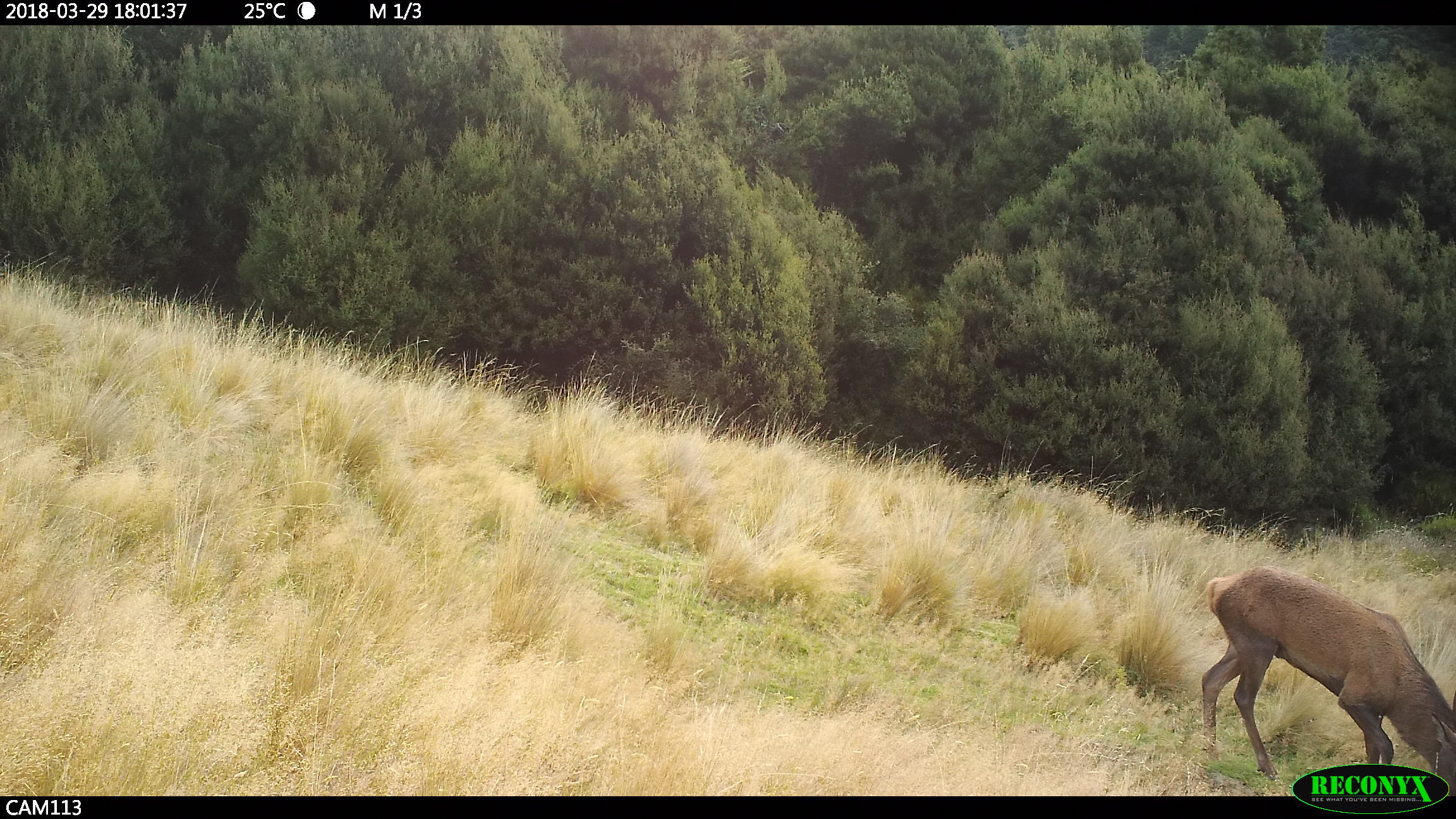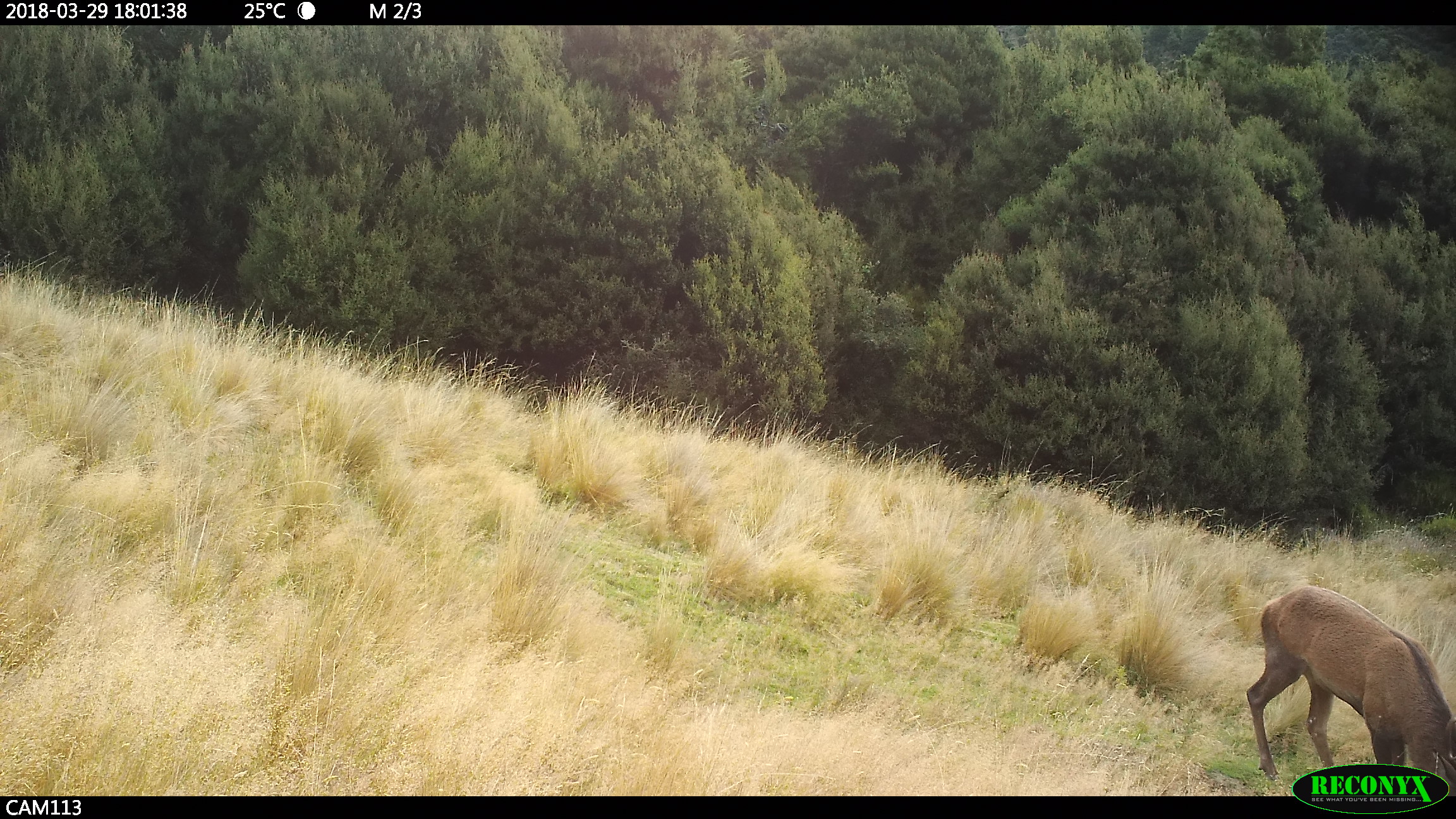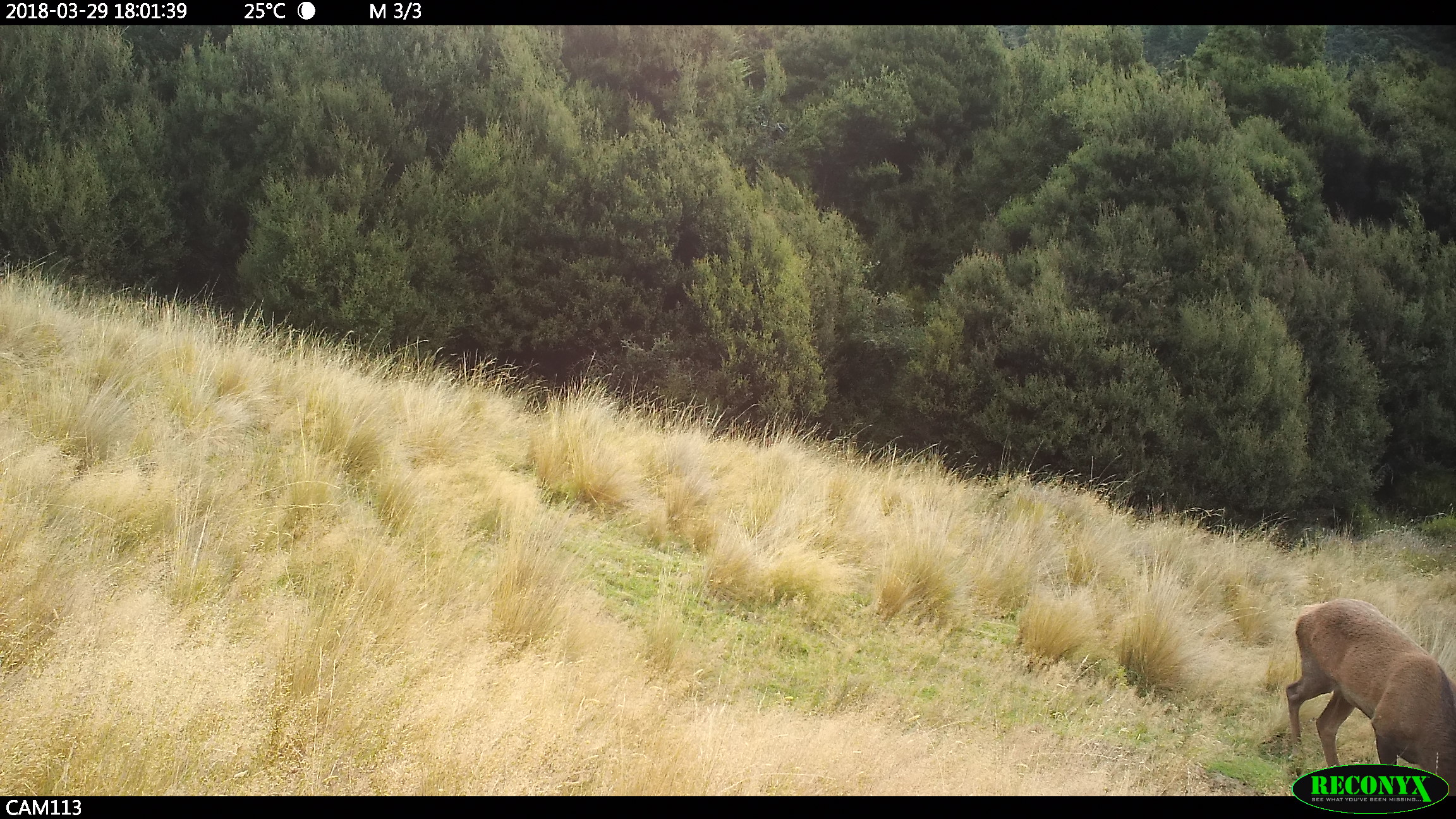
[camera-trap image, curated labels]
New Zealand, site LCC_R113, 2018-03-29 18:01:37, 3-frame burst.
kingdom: Animalia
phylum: Chordata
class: Mammalia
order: Artiodactyla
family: Cervidae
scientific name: Cervidae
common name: deer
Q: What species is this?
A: Deer (Cervidae).